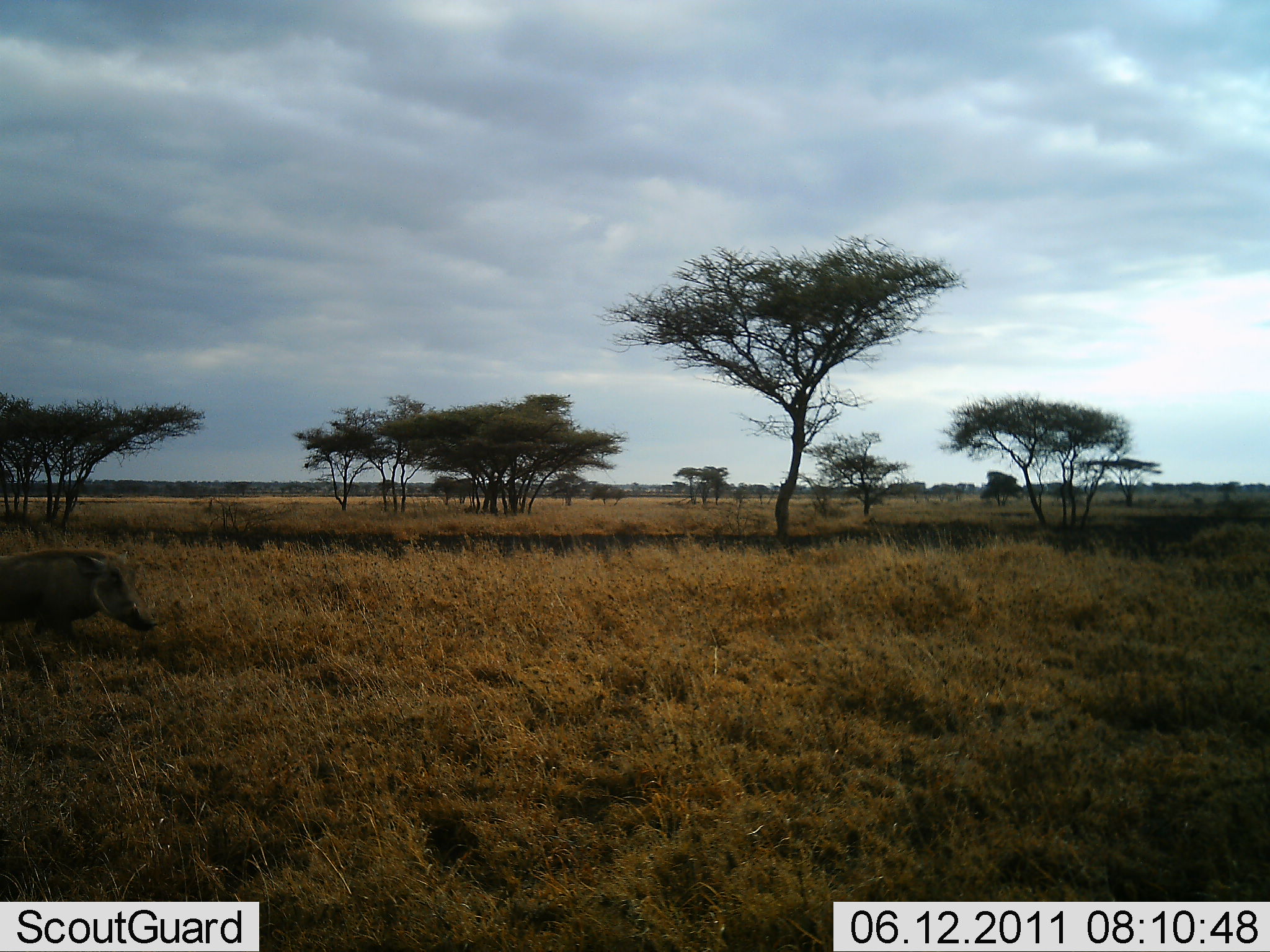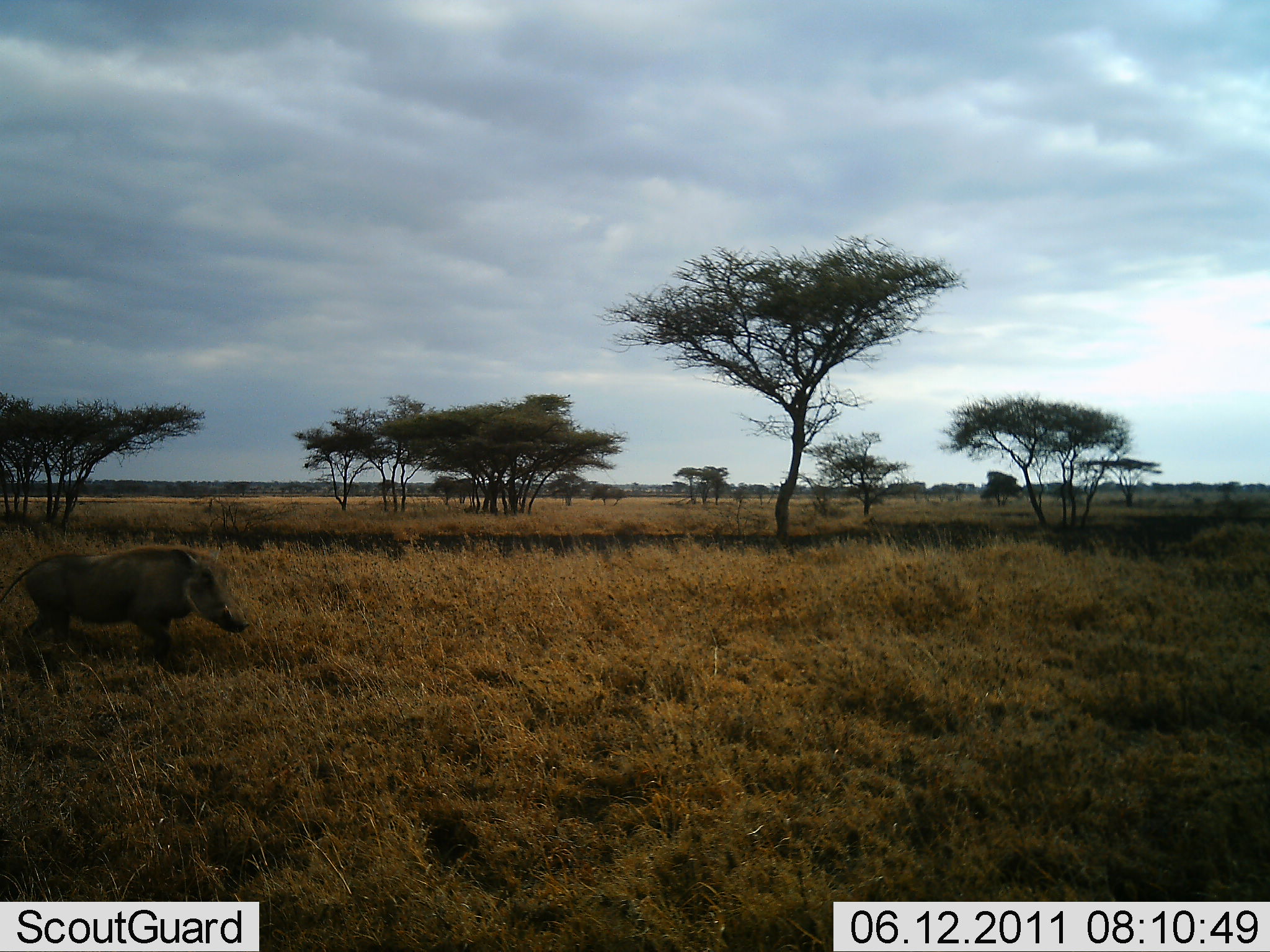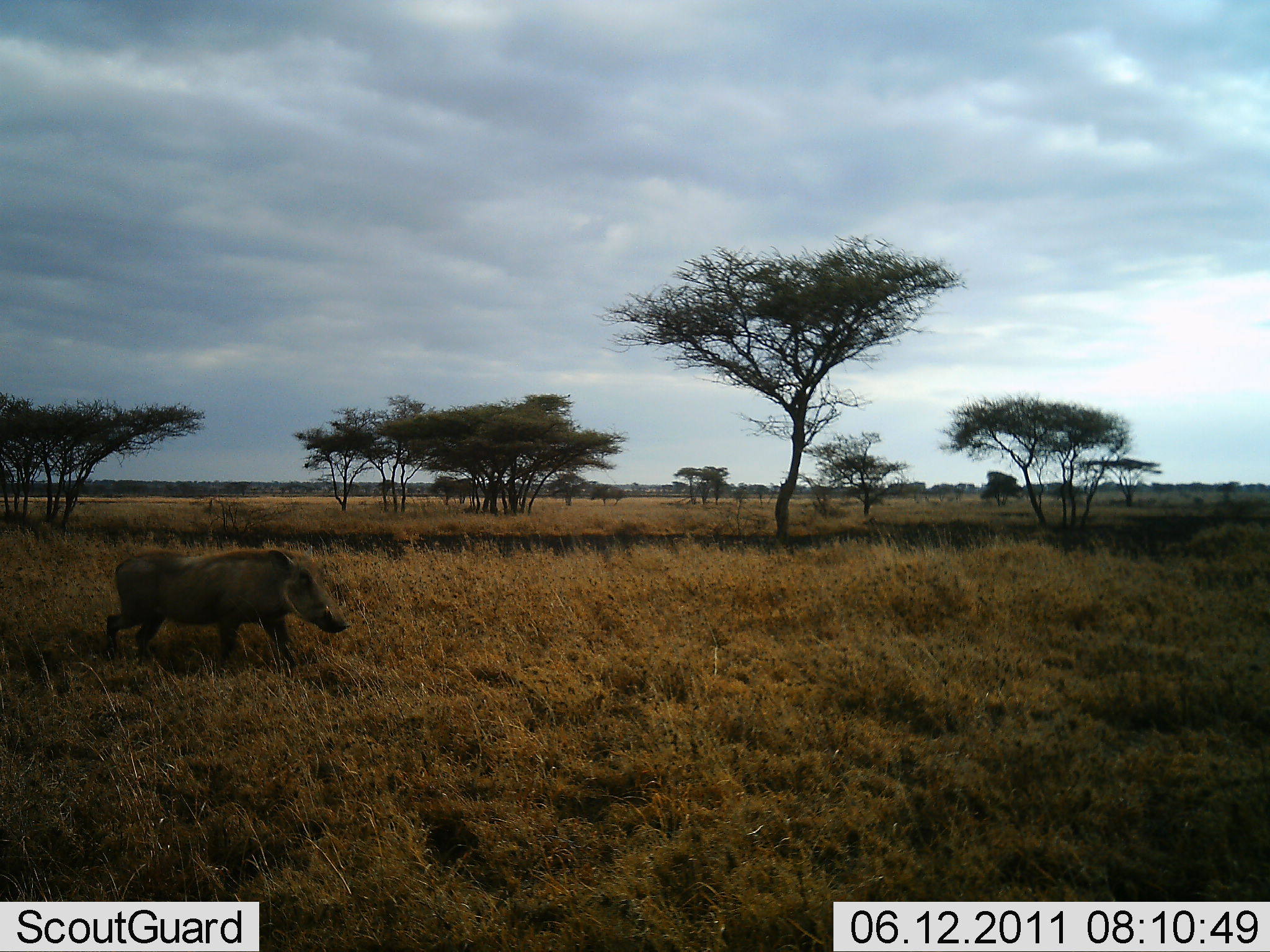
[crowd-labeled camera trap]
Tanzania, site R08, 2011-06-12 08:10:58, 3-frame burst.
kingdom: Animalia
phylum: Chordata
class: Mammalia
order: Artiodactyla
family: Suidae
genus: Phacochoerus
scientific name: Phacochoerus africanus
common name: warthog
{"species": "warthog (Phacochoerus africanus)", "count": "1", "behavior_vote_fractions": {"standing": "8%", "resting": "0%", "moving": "92%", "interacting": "0%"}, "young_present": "0%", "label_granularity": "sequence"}